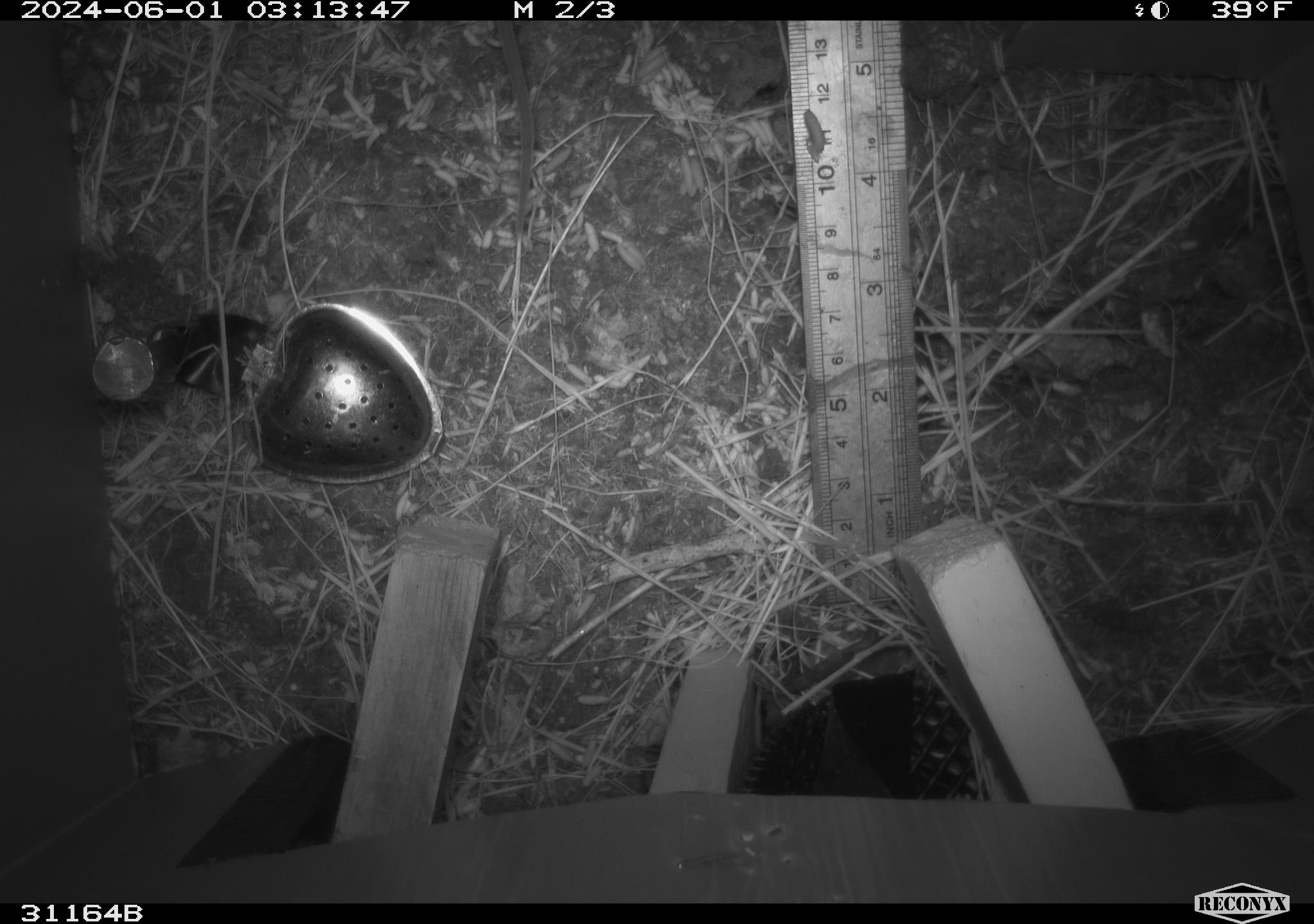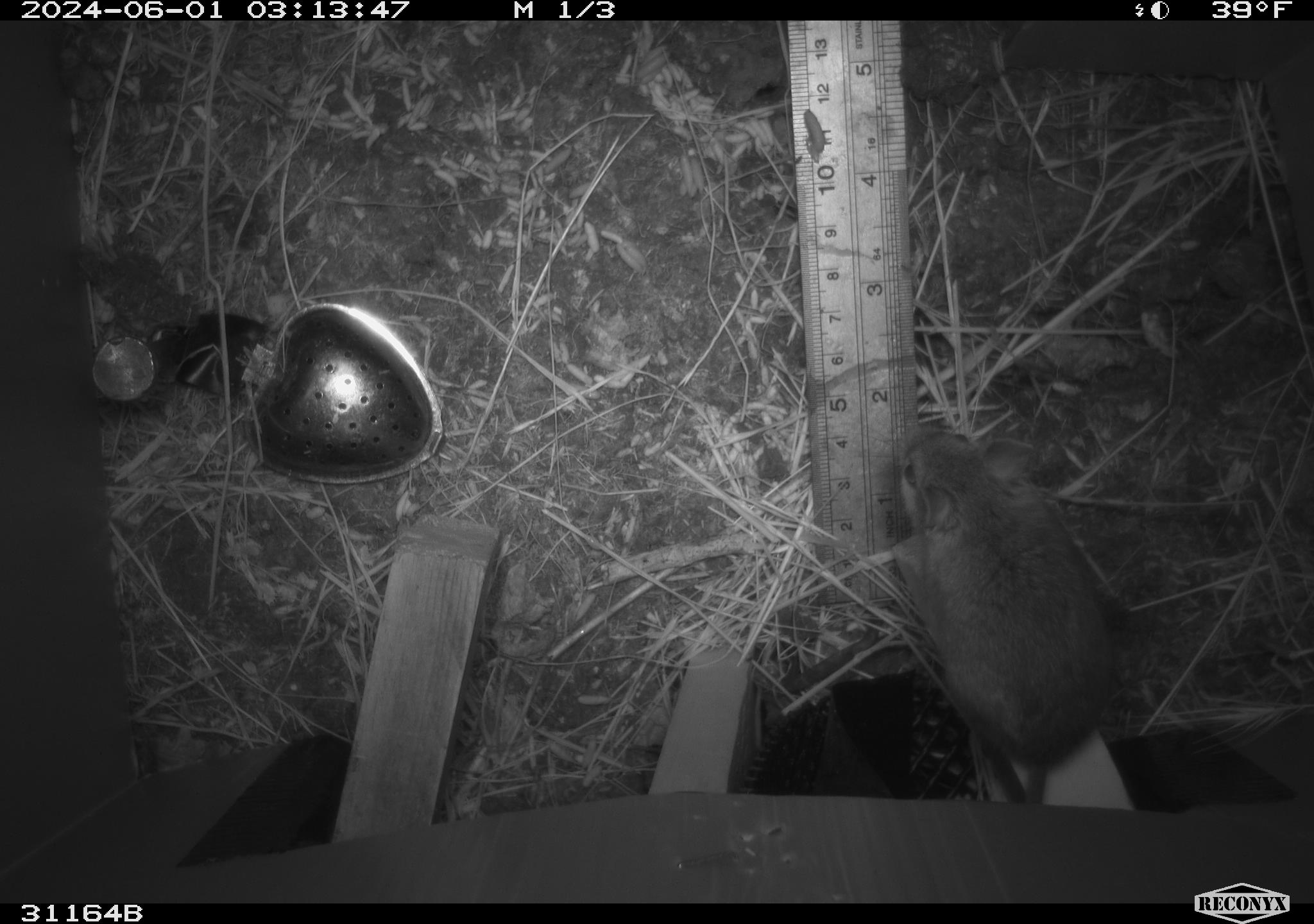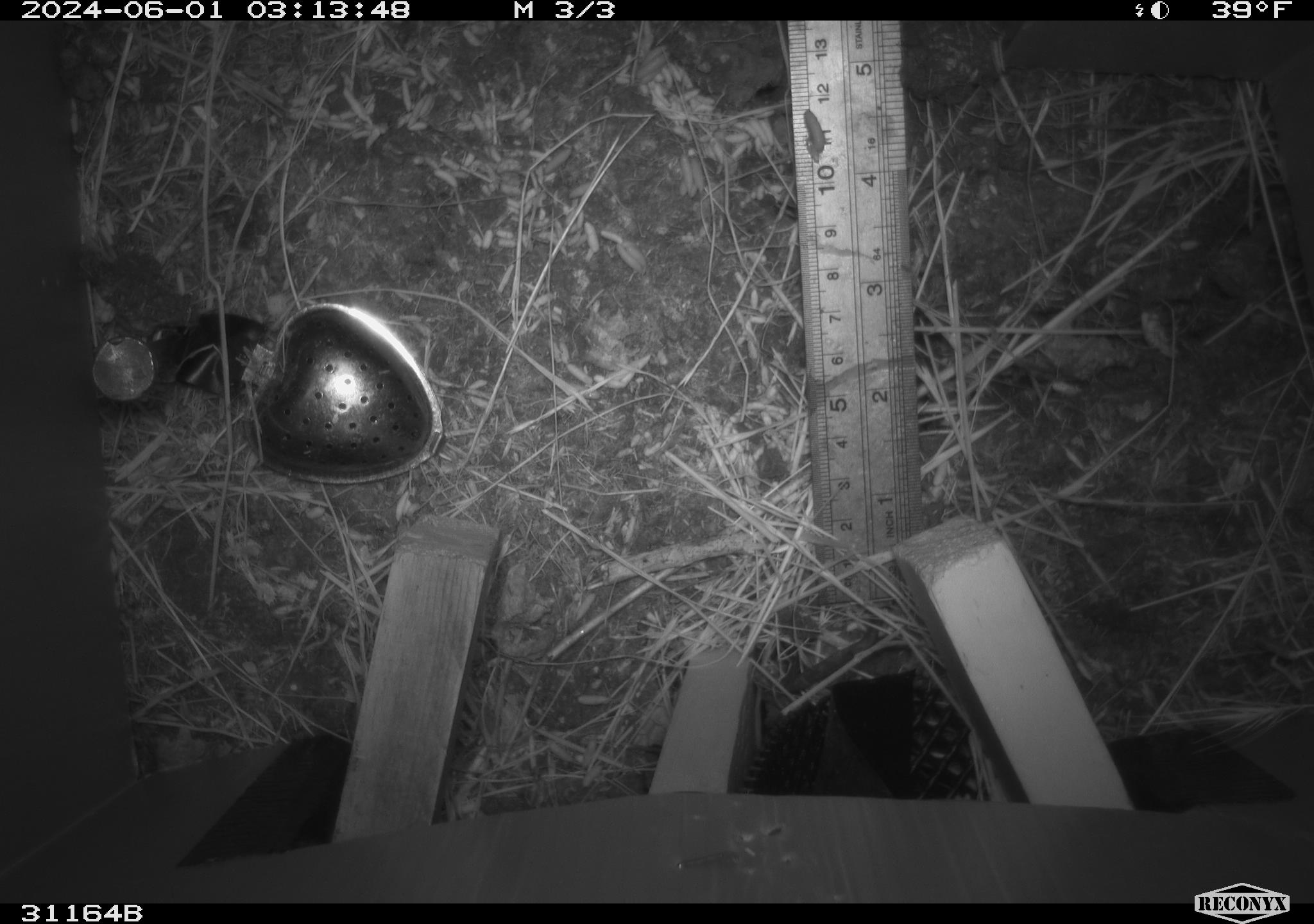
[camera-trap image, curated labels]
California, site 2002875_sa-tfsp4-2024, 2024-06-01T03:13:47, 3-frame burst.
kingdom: Animalia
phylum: Chordata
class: Mammalia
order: Rodentia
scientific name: Rodentia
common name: mouse species